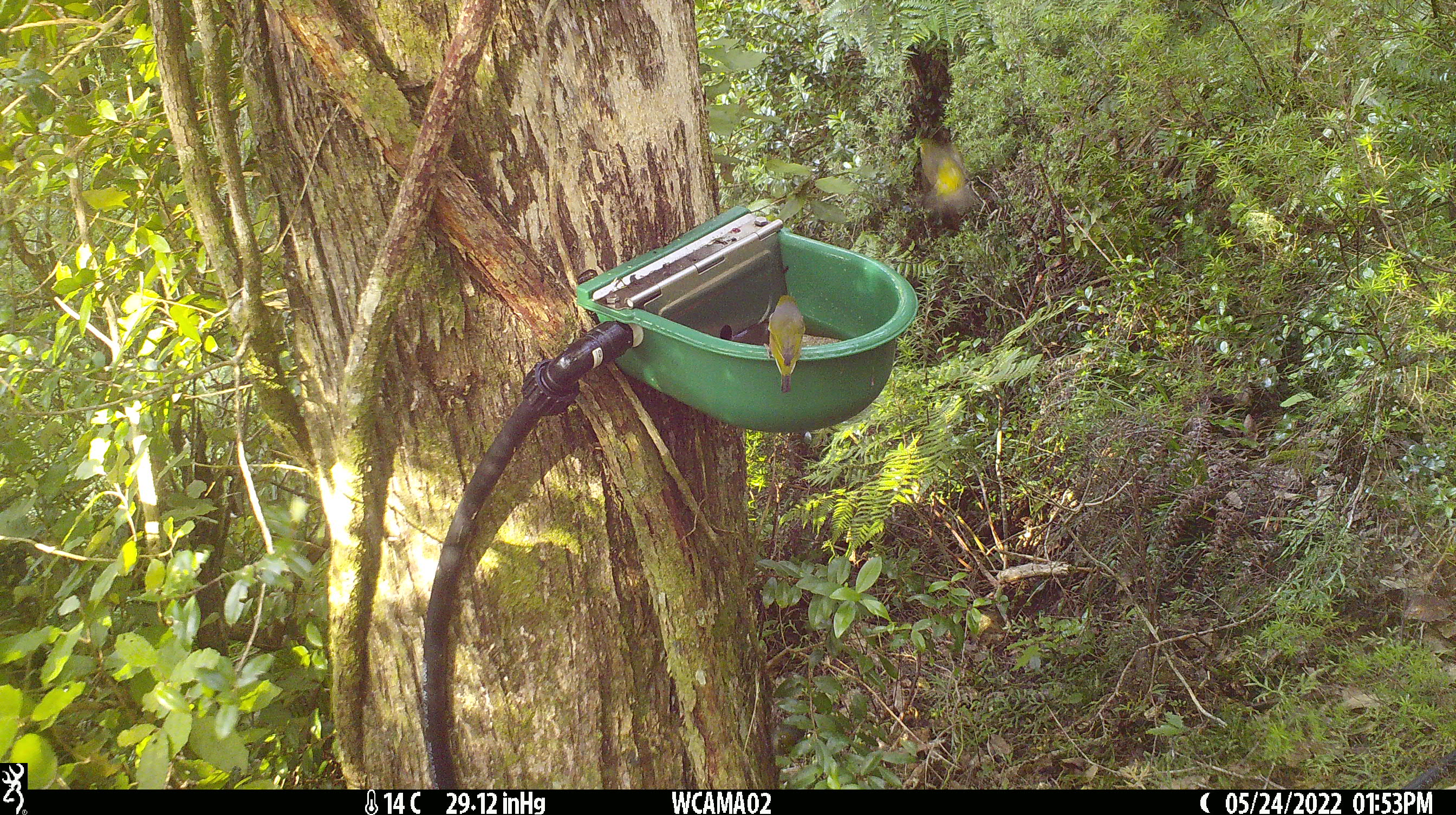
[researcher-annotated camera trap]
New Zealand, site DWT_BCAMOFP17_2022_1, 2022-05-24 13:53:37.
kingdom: Animalia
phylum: Chordata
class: Aves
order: Passeriformes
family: Zosteropidae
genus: Zosterops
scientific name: Zosterops lateralis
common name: silvereye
Silvereye (Zosterops lateralis).